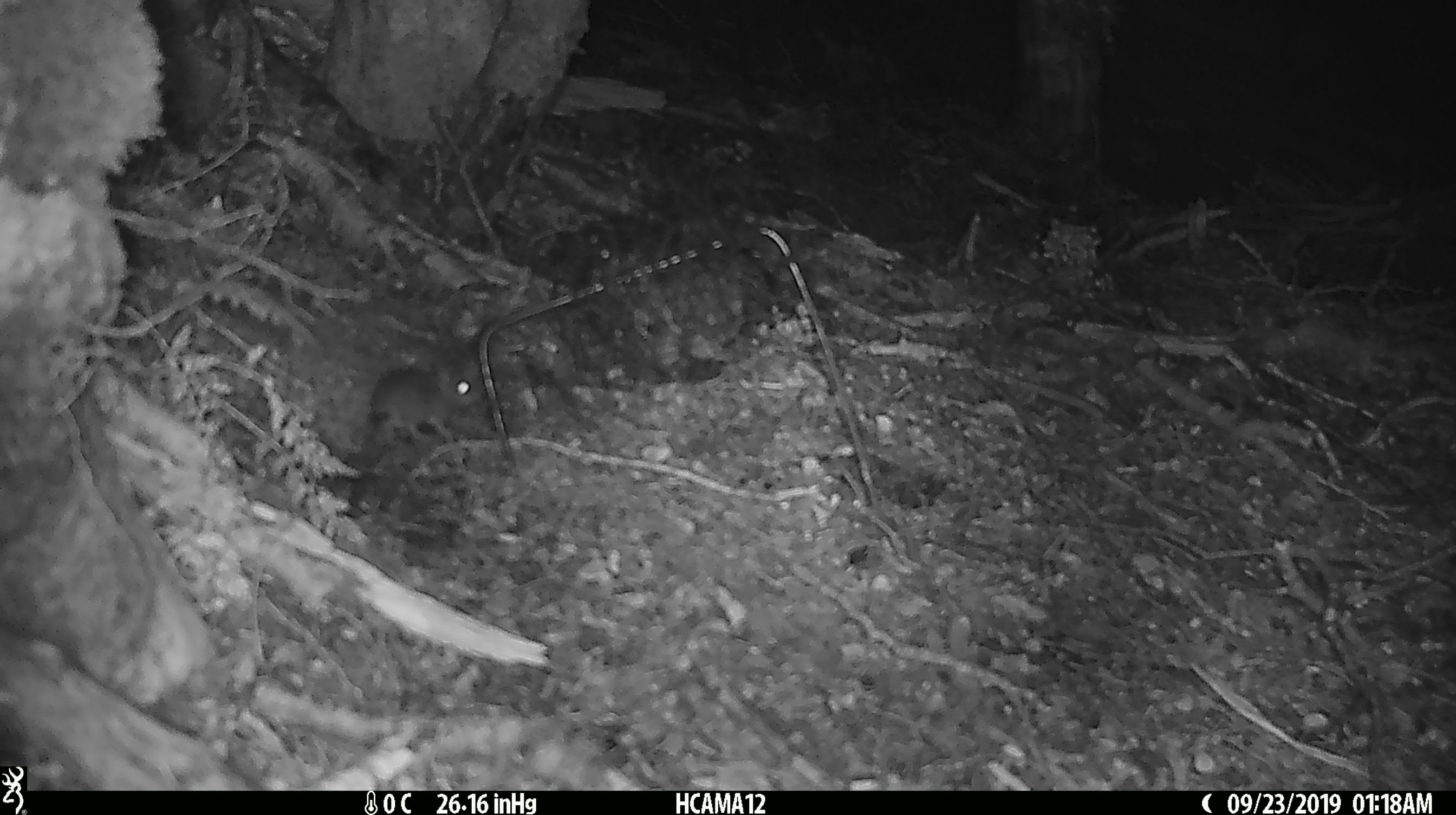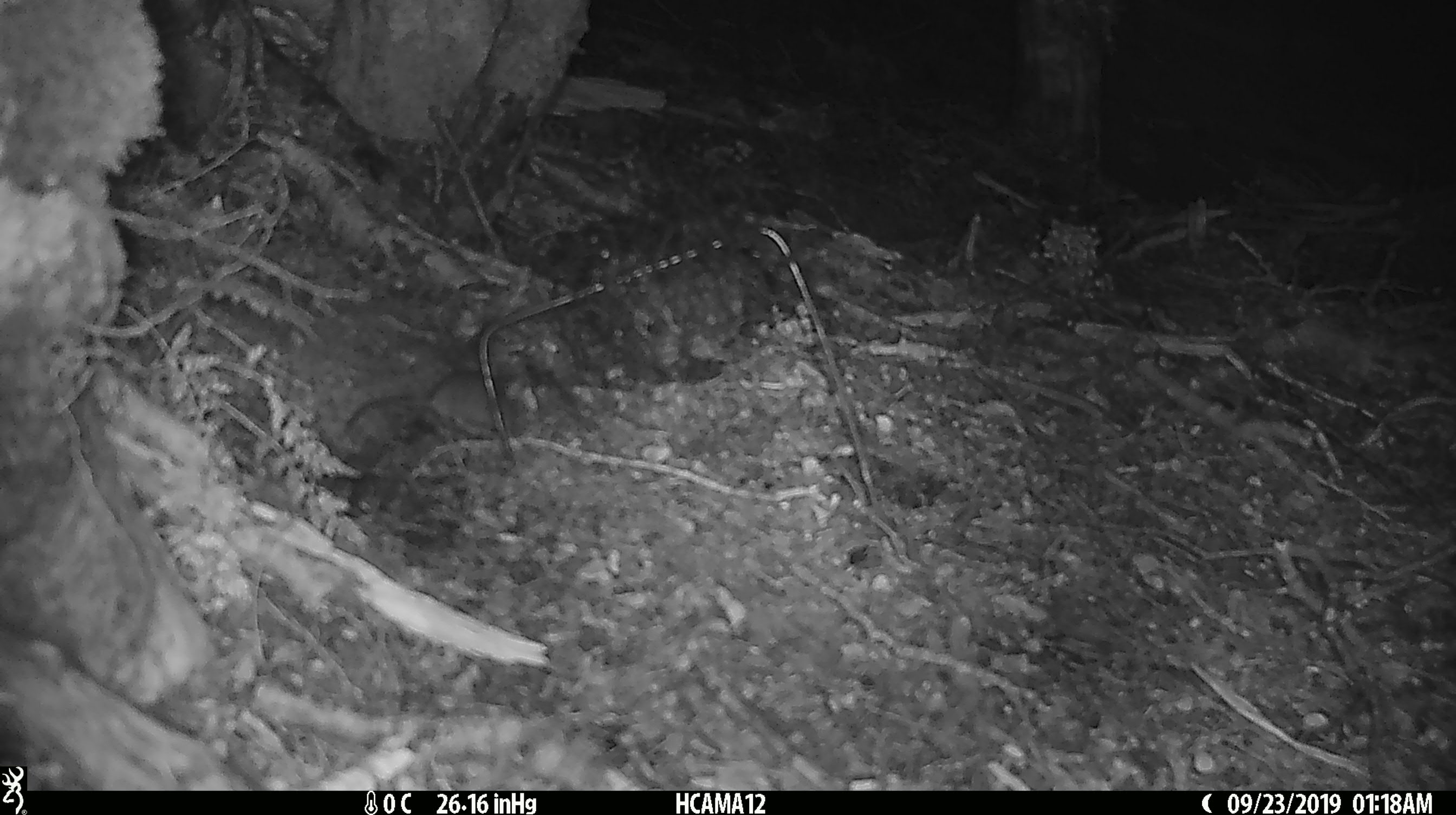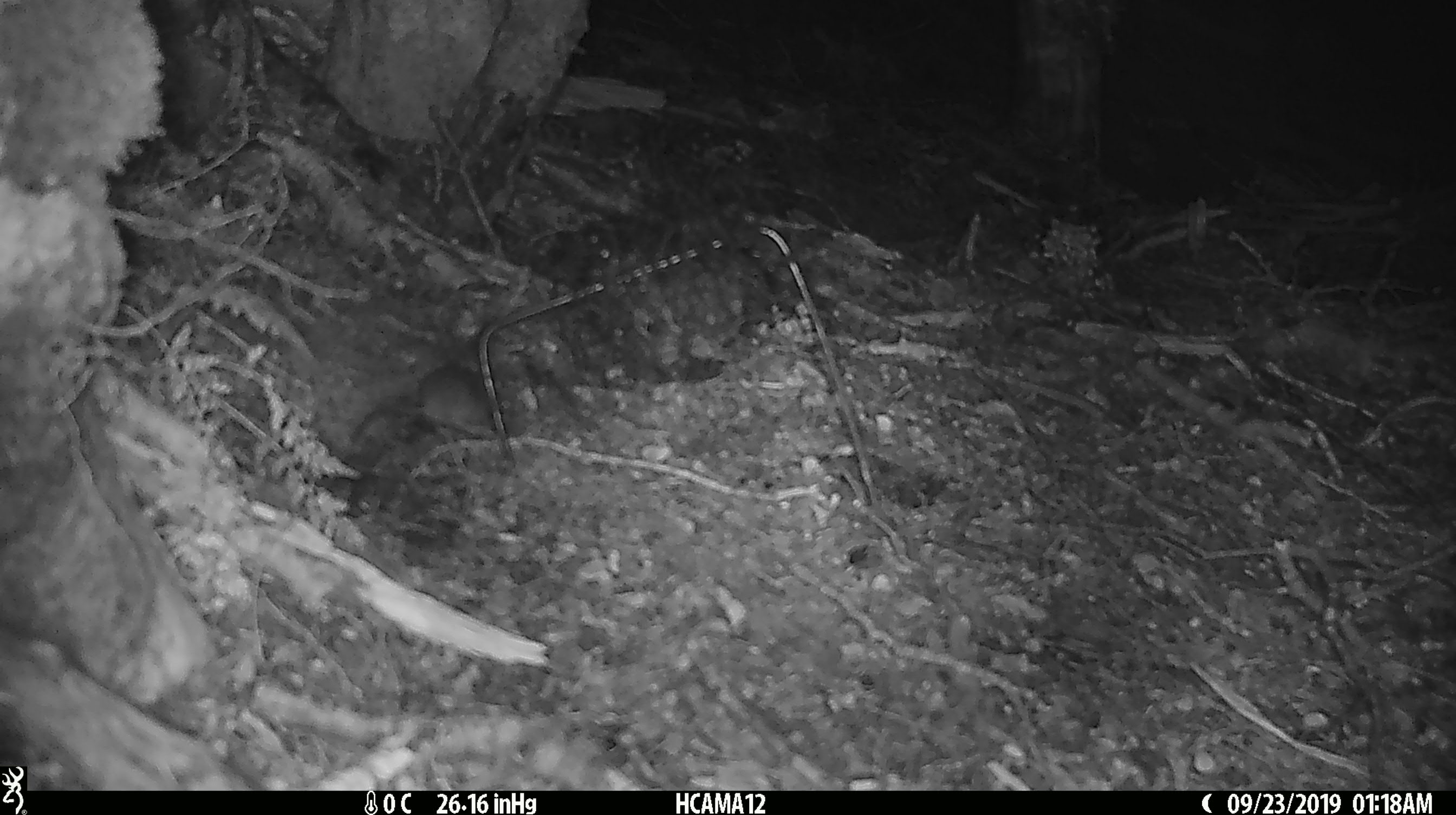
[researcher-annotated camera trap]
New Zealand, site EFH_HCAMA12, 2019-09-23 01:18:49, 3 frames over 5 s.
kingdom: Animalia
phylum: Chordata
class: Mammalia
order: Rodentia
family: Muridae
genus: Mus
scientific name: Mus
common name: mouse